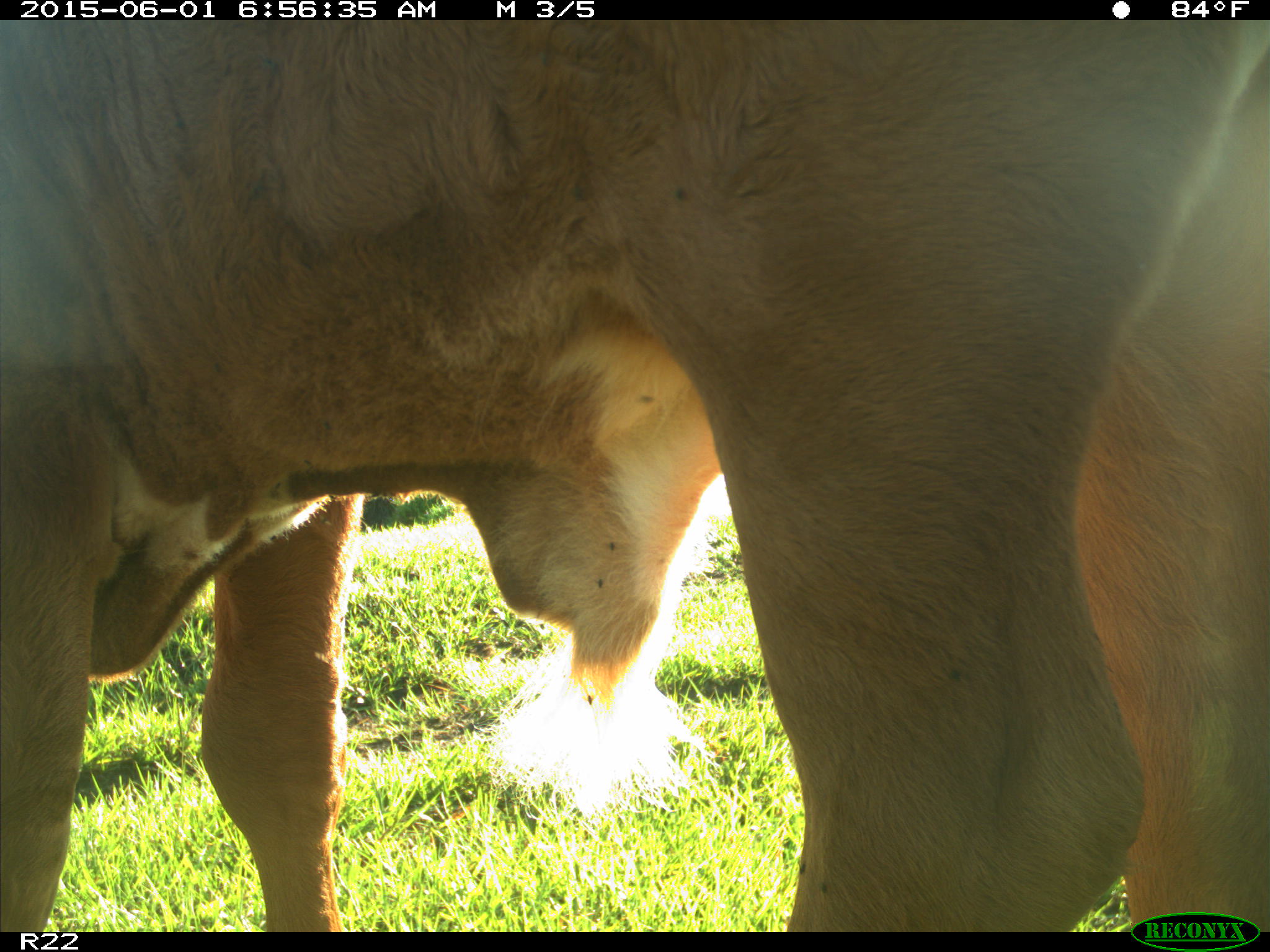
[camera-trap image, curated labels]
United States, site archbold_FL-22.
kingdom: Animalia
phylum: Chordata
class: Mammalia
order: Artiodactyla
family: Bovidae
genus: Bos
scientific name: Bos taurus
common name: domestic cow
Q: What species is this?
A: Bos taurus (domestic cow).